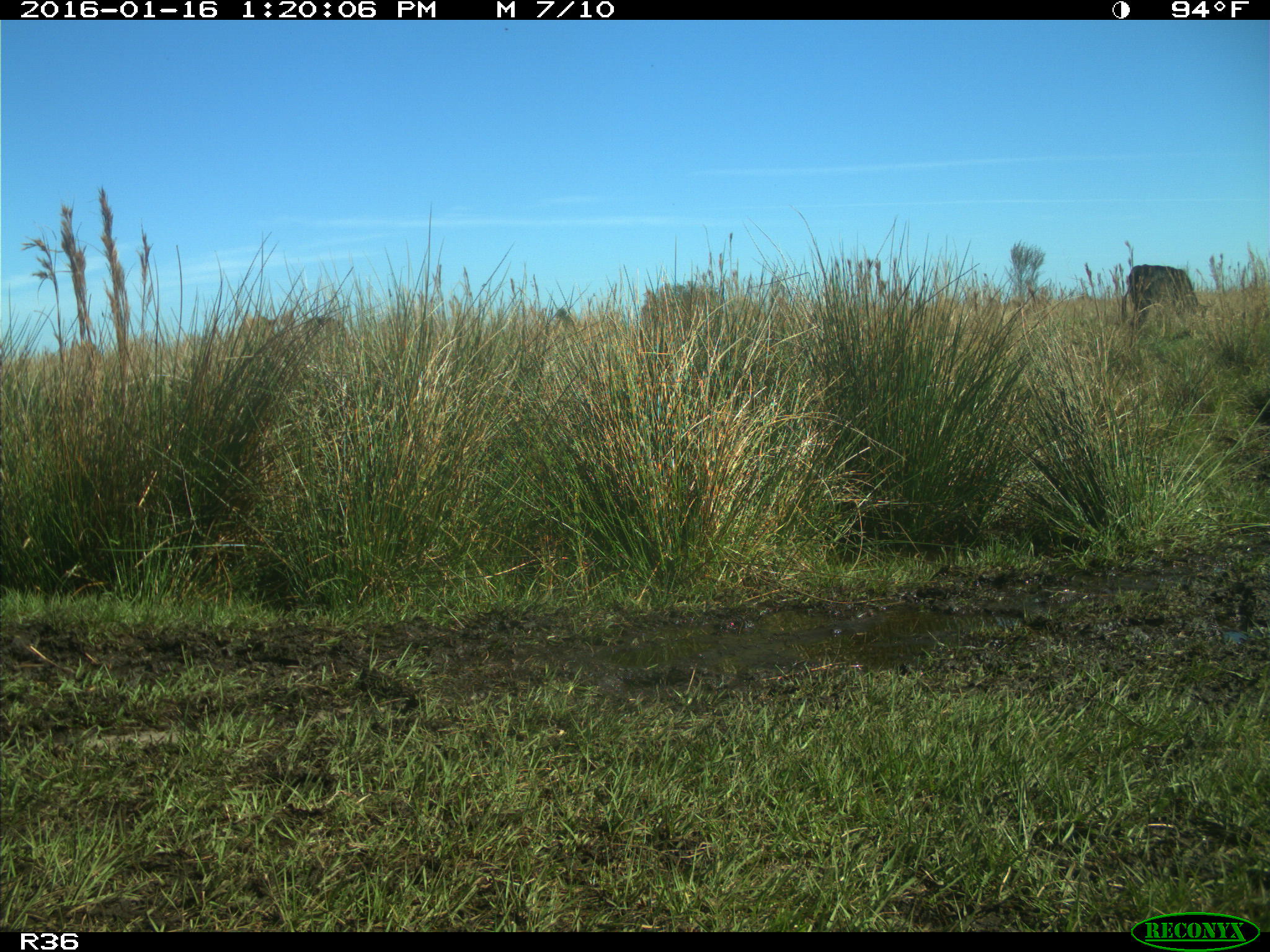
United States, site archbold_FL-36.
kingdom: Animalia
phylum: Chordata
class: Mammalia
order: Artiodactyla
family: Bovidae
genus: Bos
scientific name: Bos taurus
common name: domestic cow